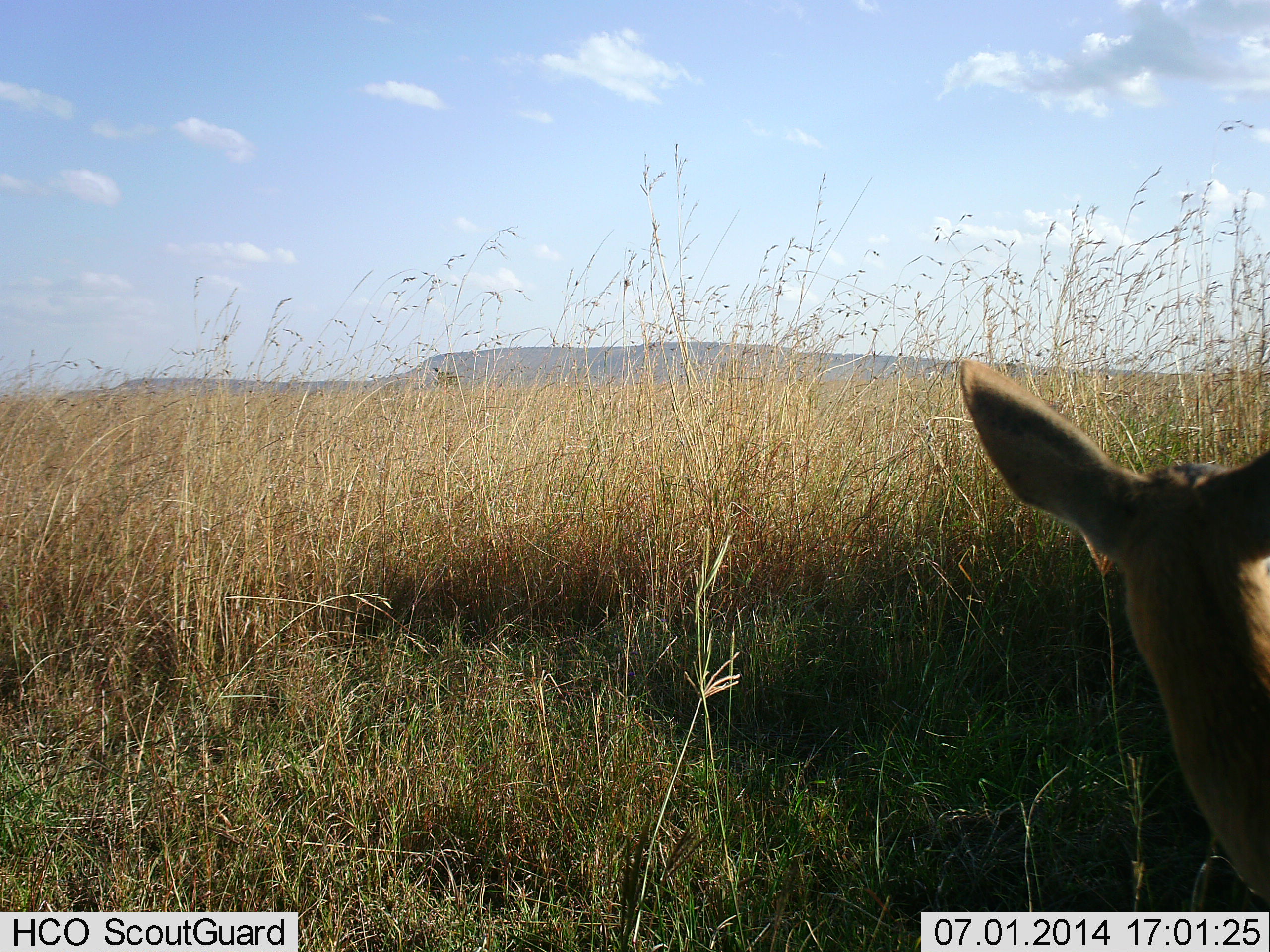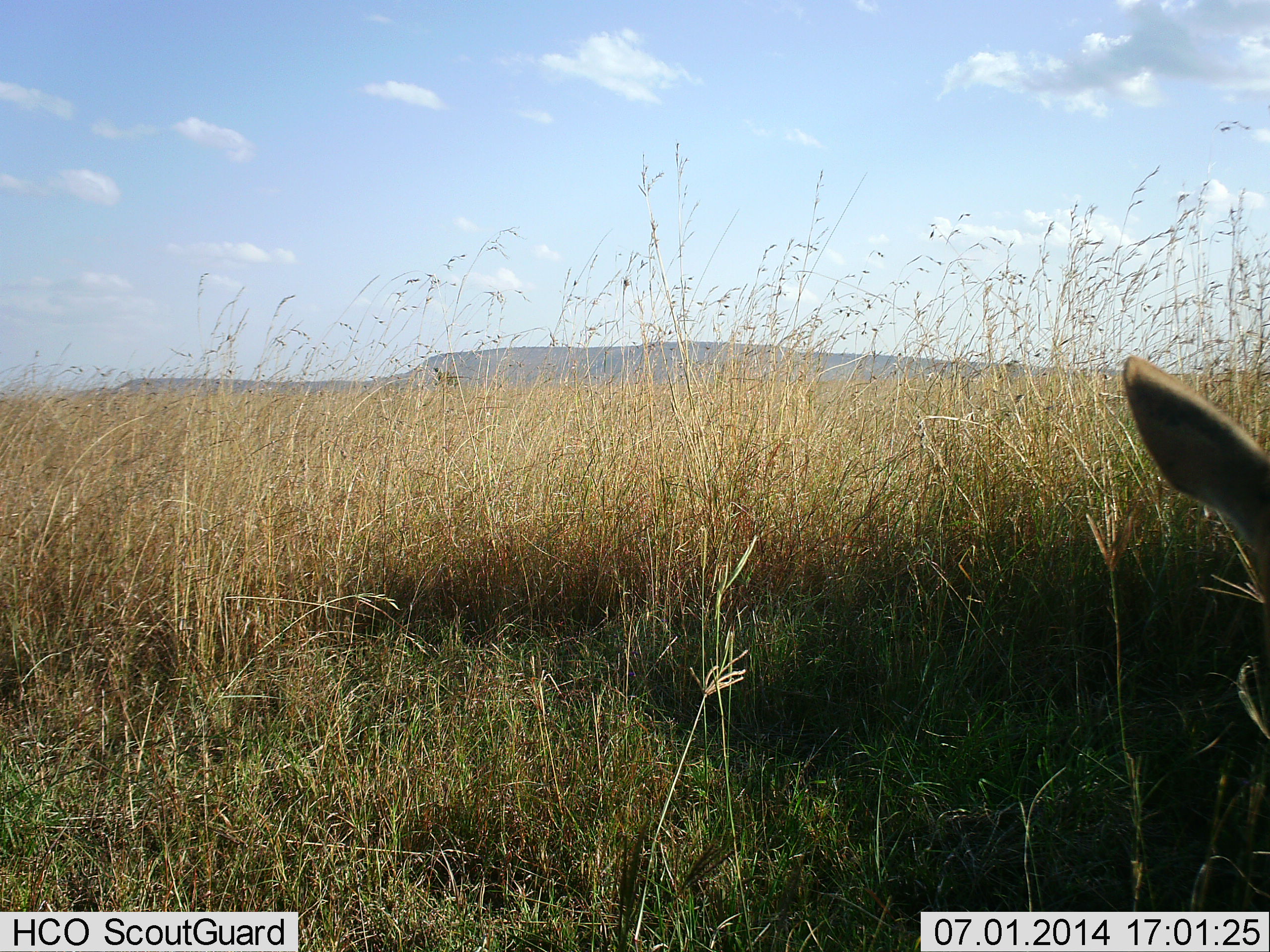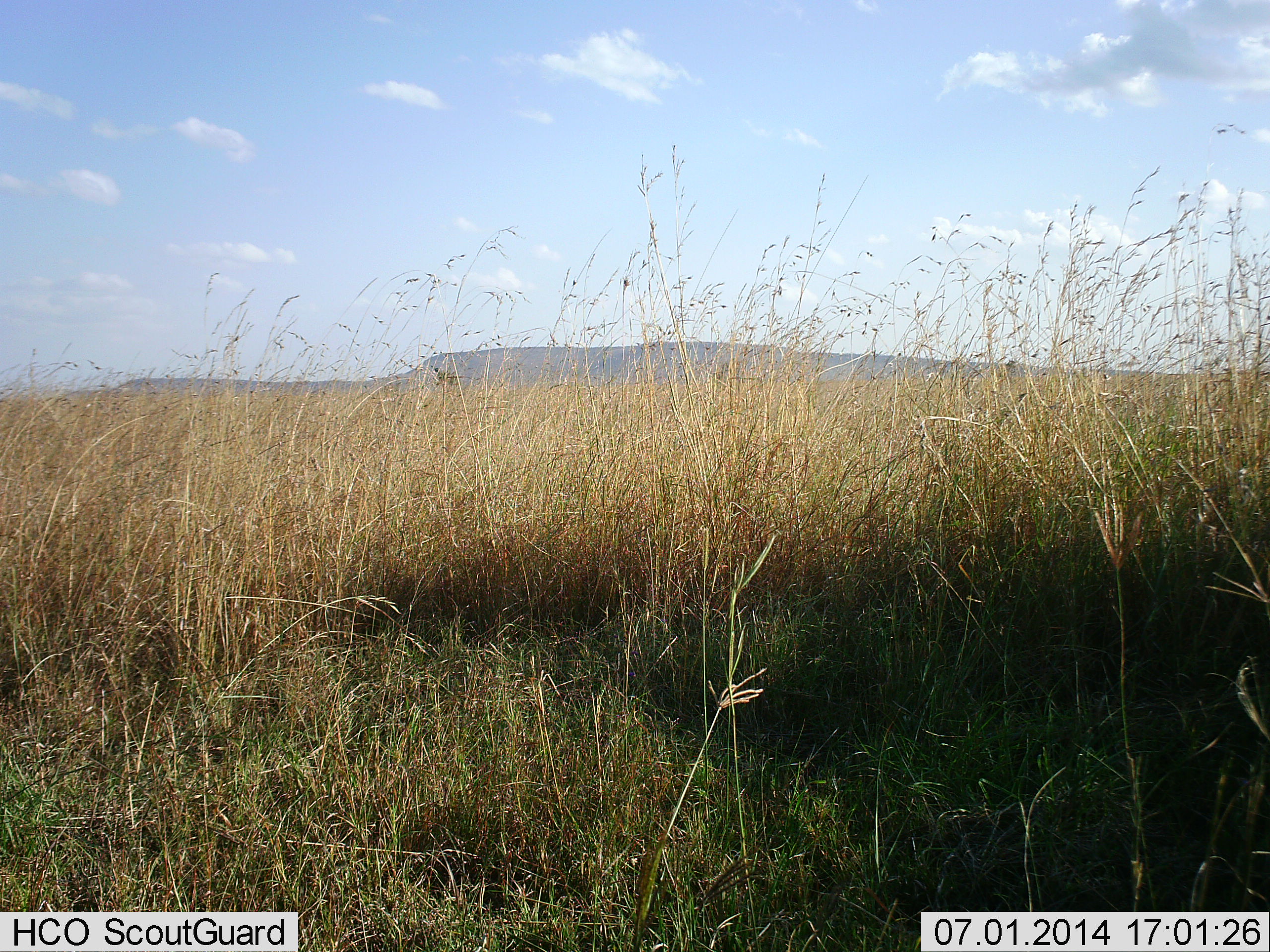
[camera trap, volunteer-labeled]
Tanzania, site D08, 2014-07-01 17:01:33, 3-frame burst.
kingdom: Animalia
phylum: Chordata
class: Mammalia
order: Artiodactyla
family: Bovidae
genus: Eudorcas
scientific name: Eudorcas thomsonii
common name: thomson's gazelle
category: gazellethomsons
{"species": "gazellethomsons (thomson's gazelle) (Eudorcas thomsonii)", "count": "1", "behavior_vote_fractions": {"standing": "56%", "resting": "33%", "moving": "11%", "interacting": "0%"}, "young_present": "0%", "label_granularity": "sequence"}